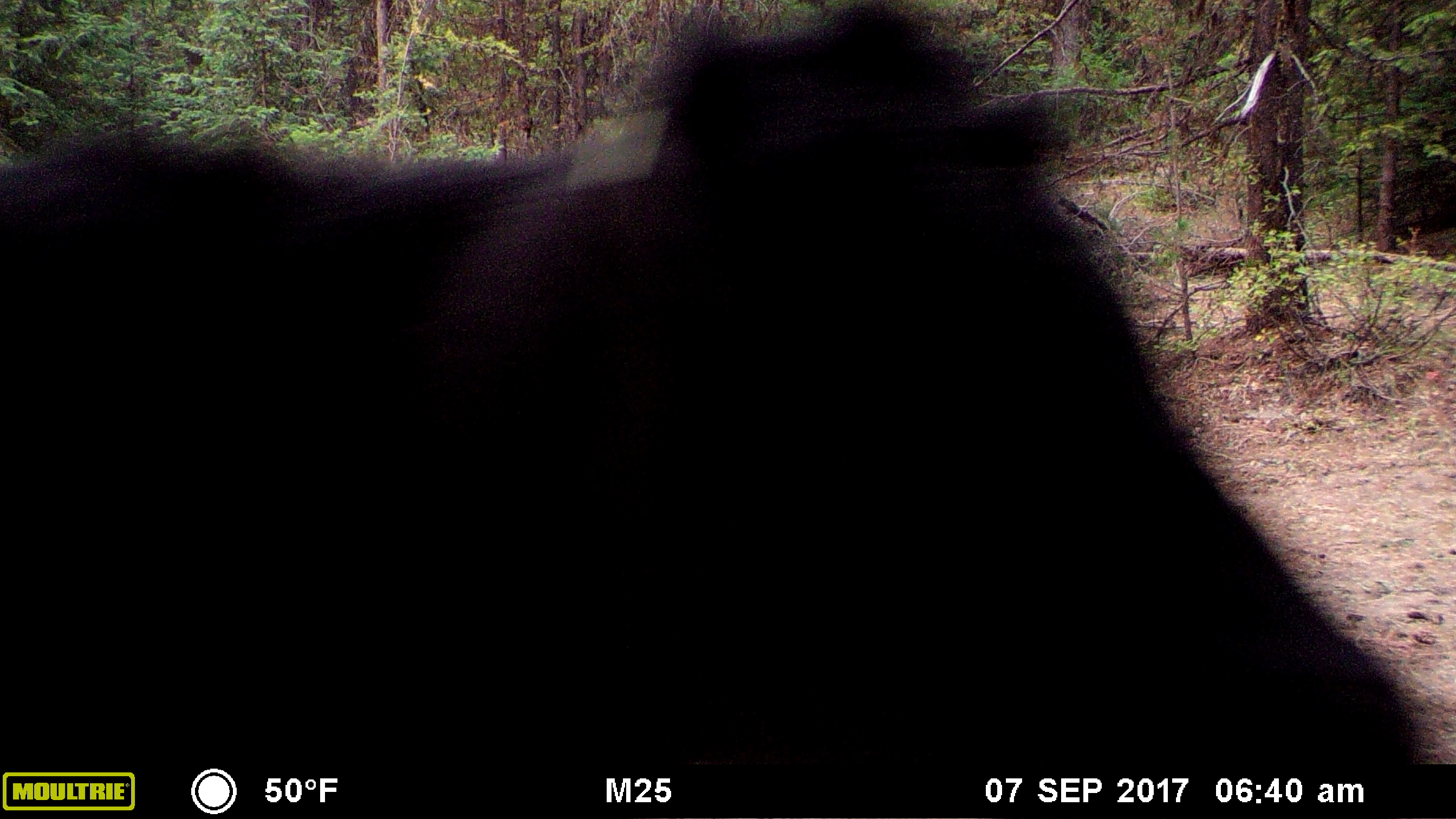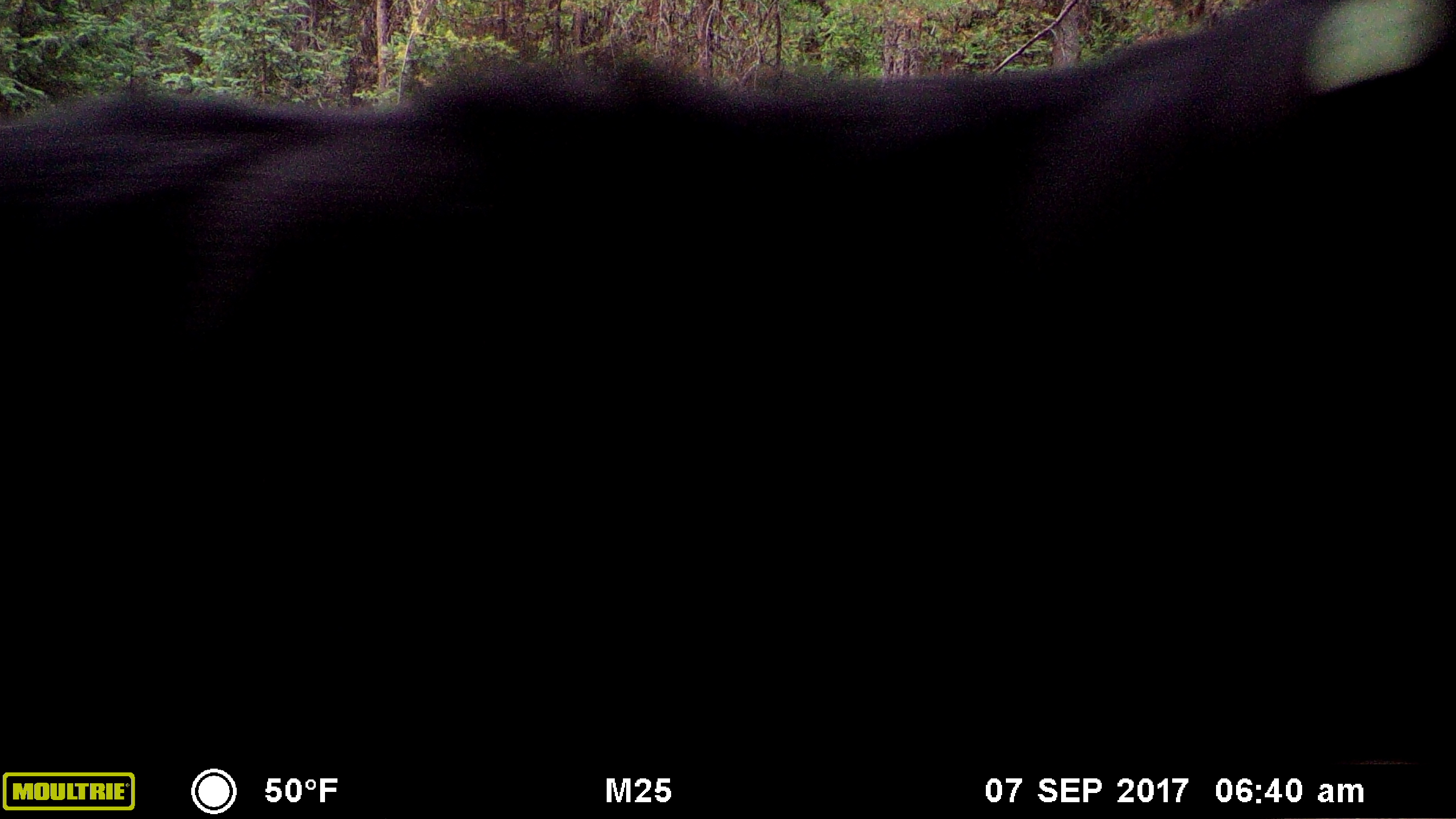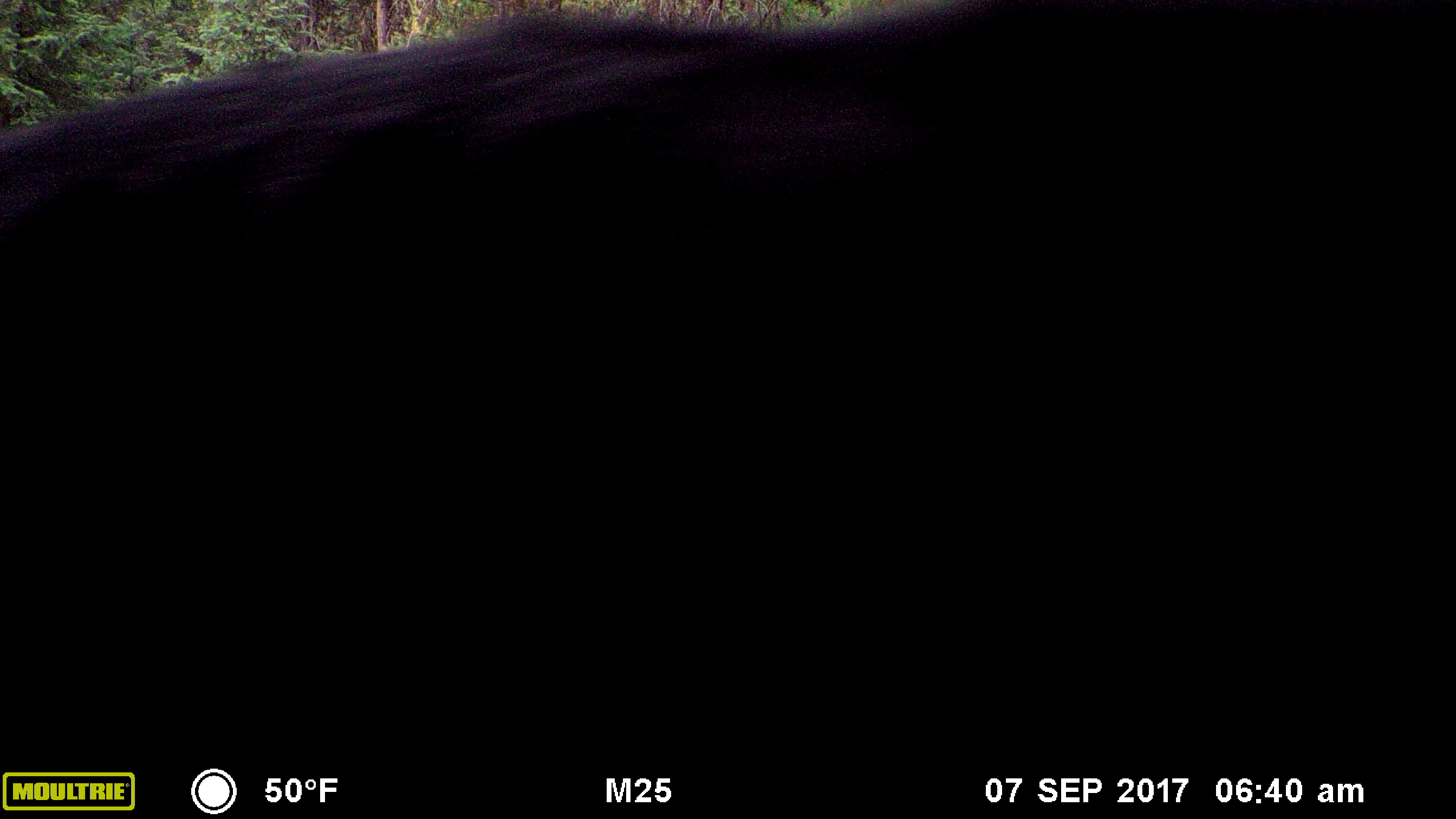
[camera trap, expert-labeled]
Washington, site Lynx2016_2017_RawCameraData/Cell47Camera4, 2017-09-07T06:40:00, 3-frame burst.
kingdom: Animalia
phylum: Chordata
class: Mammalia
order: Artiodactyla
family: Bovidae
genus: Bos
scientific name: Bos taurus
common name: domestic cattle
Domestic cattle (Bos taurus). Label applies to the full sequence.